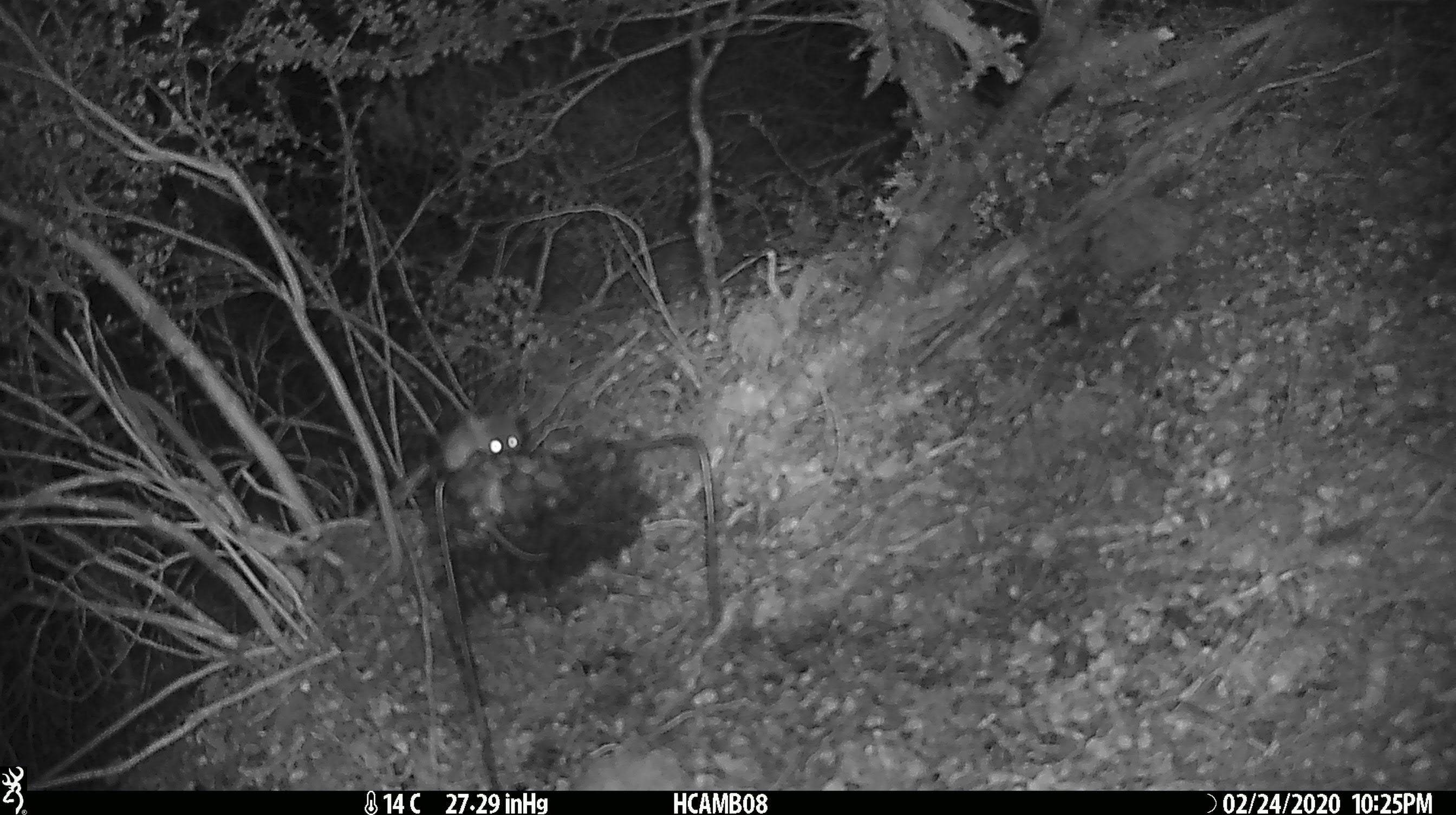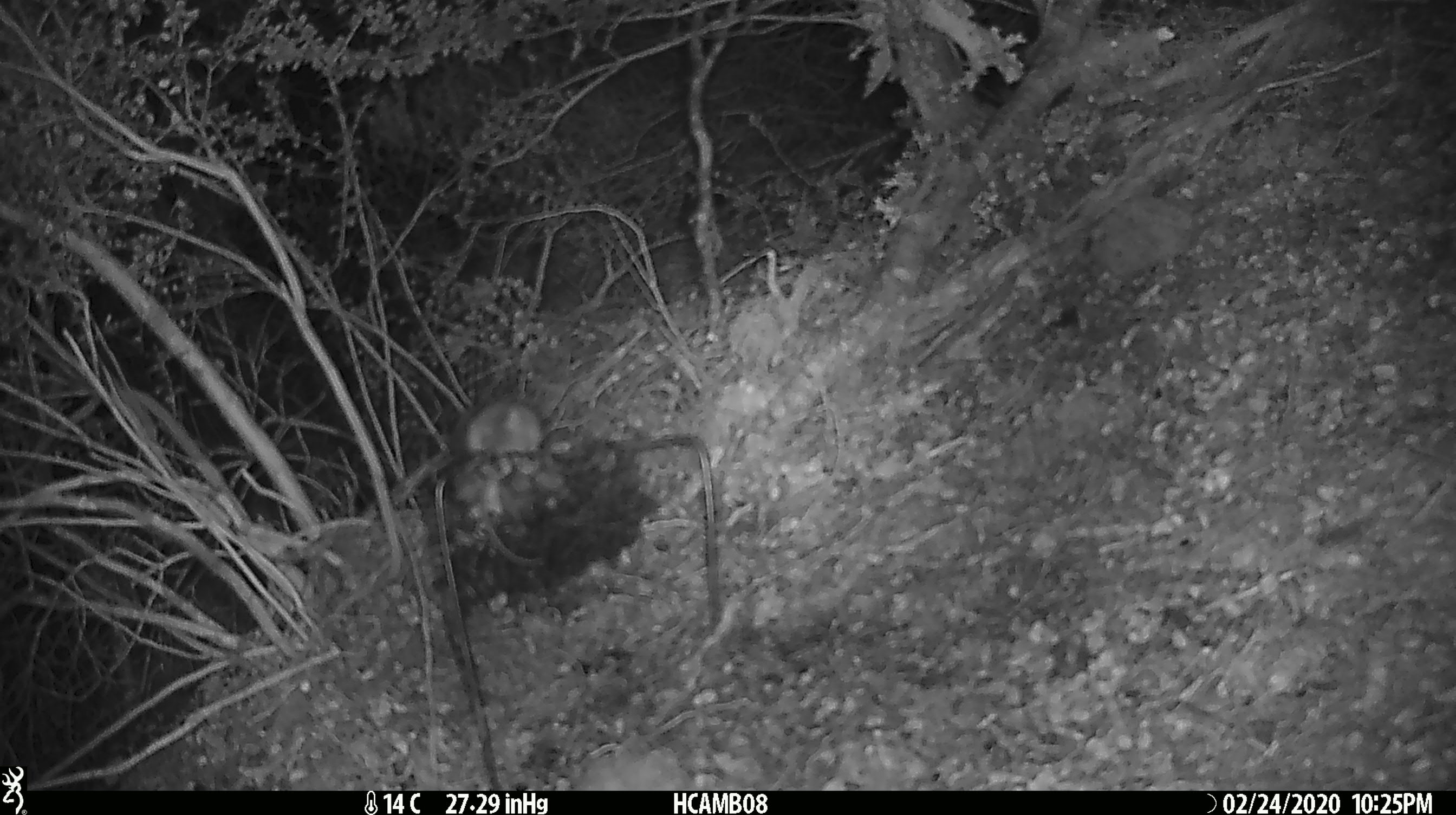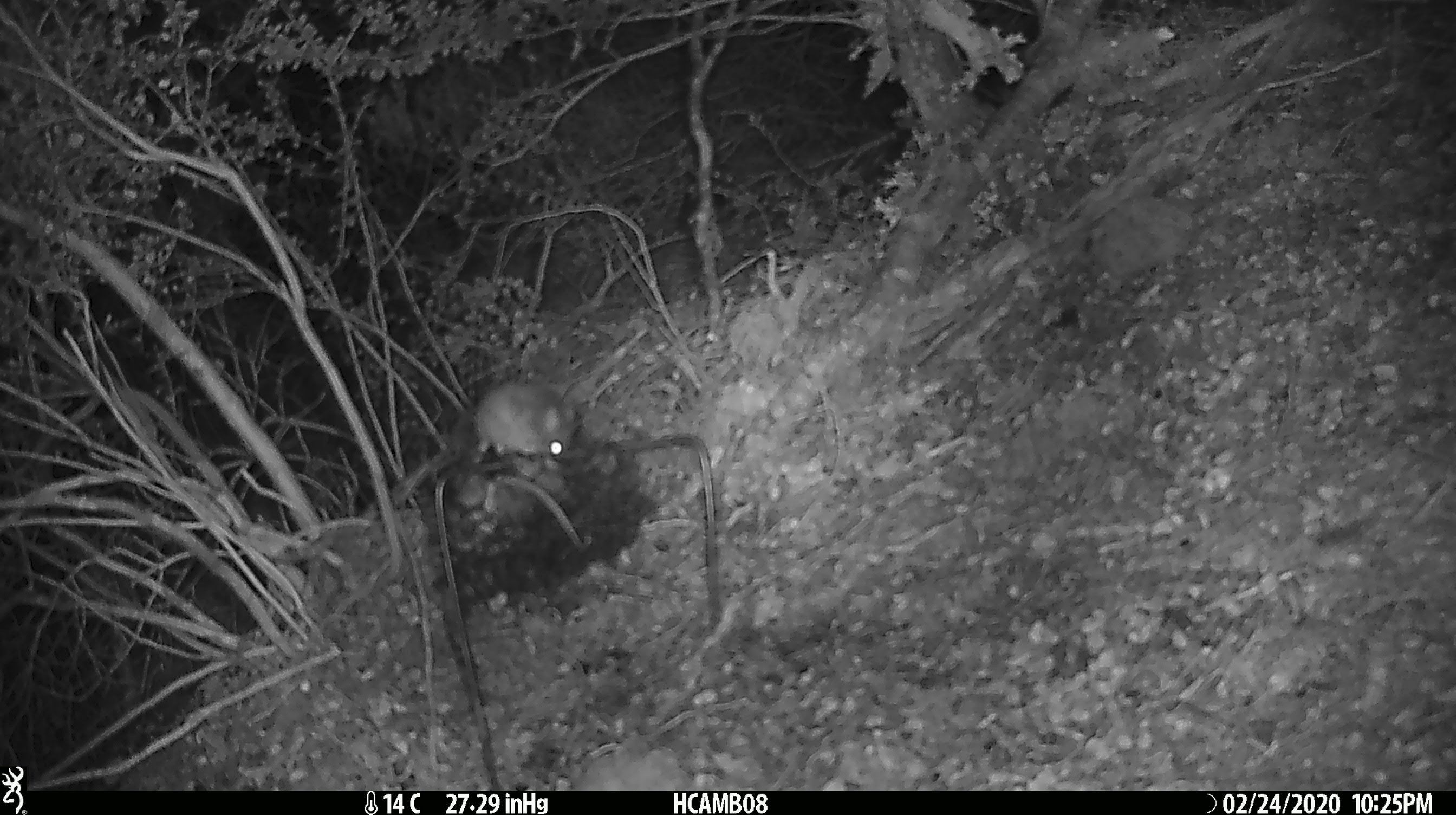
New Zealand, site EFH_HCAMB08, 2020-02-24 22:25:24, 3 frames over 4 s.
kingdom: Animalia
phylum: Chordata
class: Mammalia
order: Rodentia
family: Muridae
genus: Mus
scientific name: Mus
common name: mouse